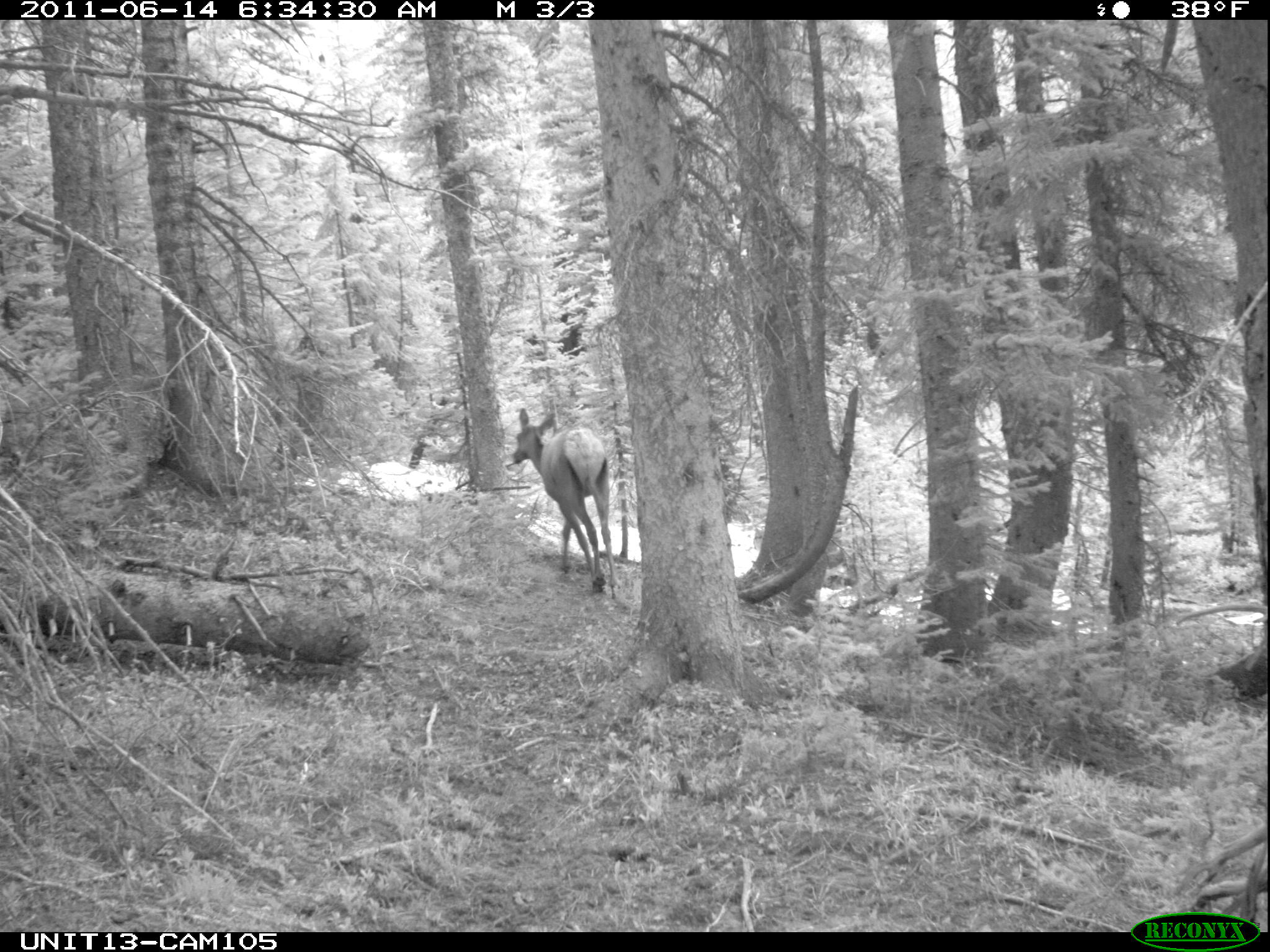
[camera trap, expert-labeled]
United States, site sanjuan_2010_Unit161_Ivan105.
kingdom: Animalia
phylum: Chordata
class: Mammalia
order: Artiodactyla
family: Cervidae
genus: Cervus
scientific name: Cervus elaphus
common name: red deer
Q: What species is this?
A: Cervus elaphus (red deer).